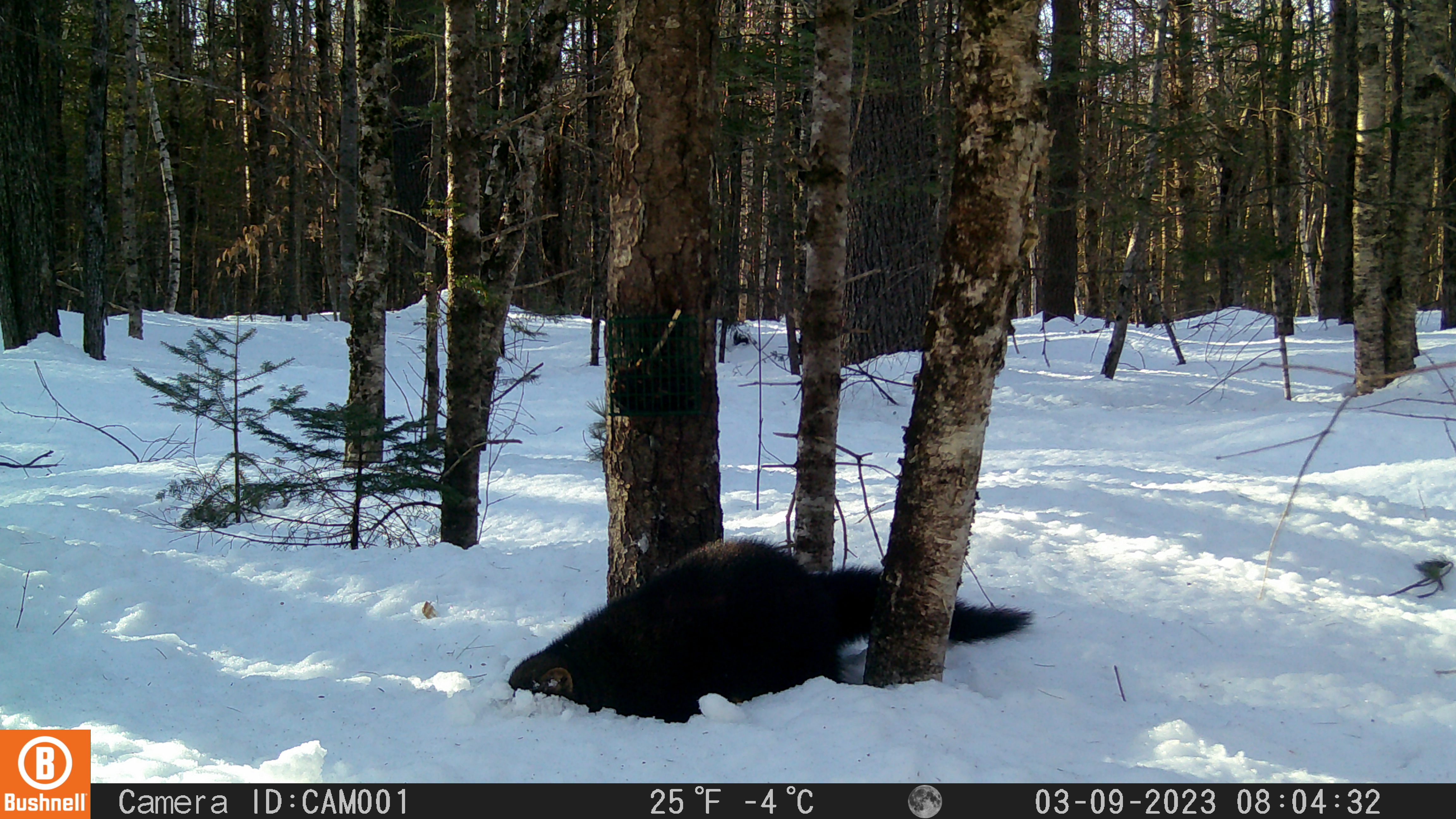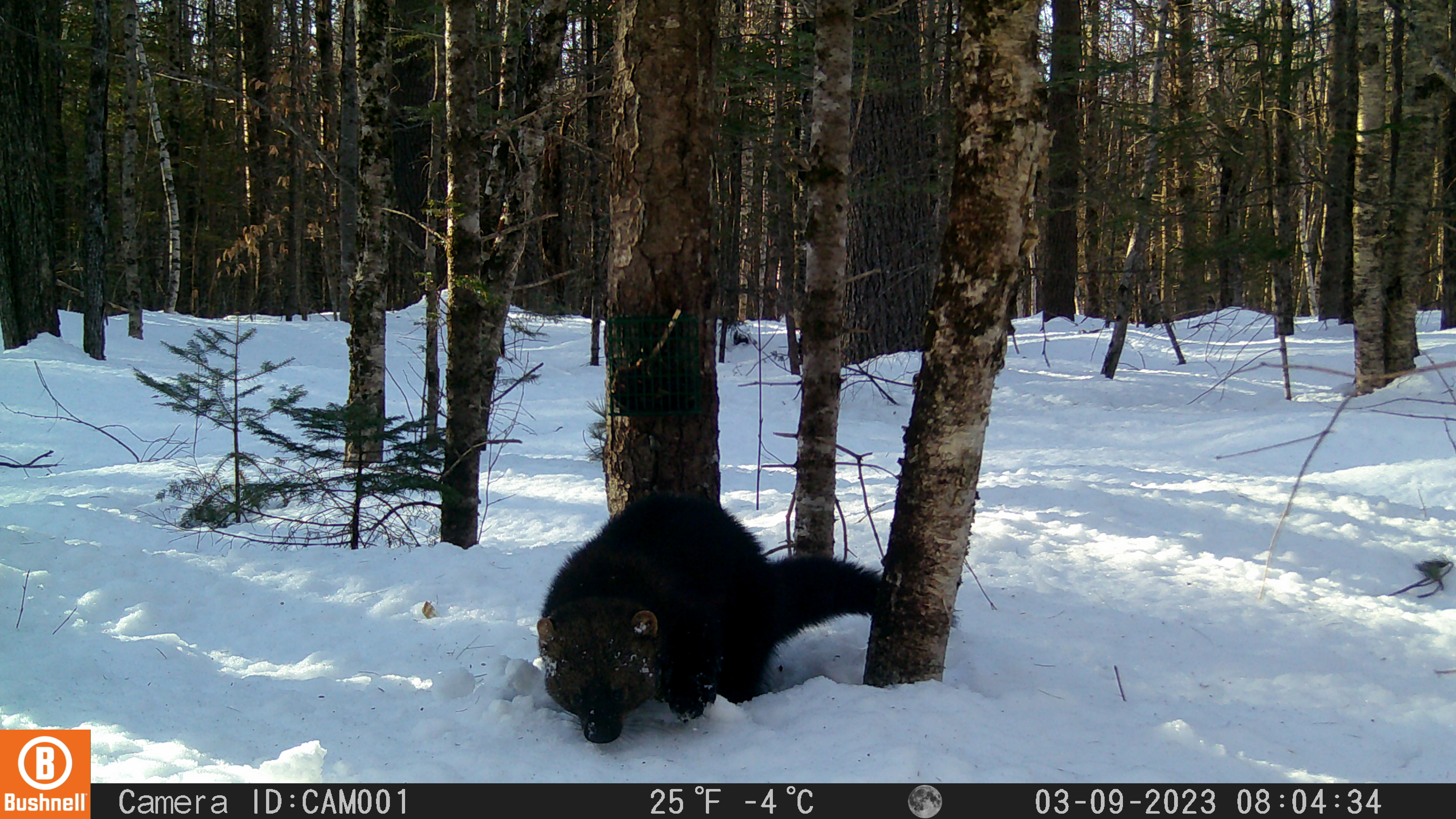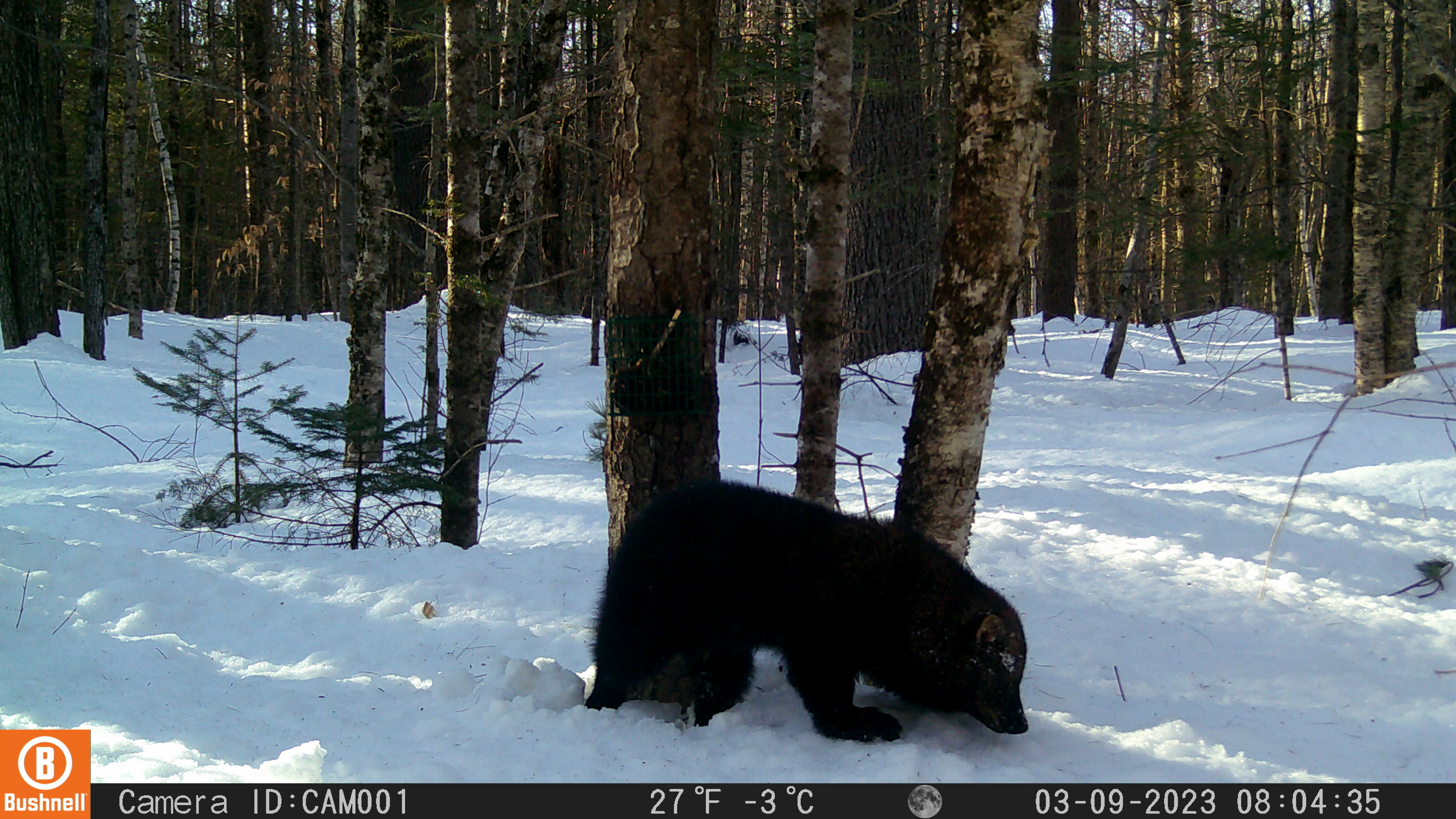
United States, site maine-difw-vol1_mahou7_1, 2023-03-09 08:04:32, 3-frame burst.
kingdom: Animalia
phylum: Chordata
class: Mammalia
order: Carnivora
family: Mustelidae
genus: Pekania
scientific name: Pekania pennanti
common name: fisher